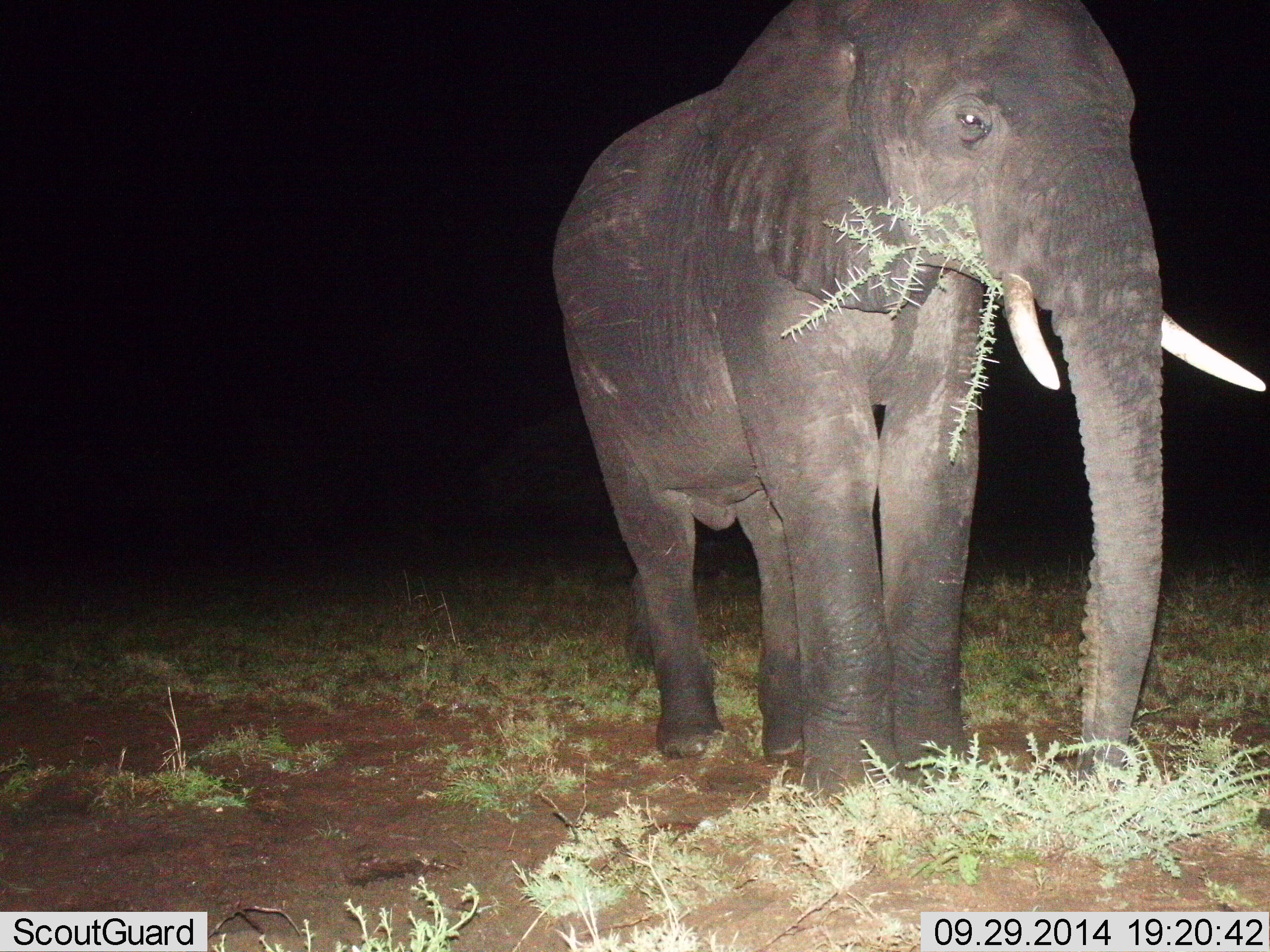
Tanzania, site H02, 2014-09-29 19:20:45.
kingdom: Animalia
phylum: Chordata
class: Mammalia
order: Proboscidea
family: Elephantidae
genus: Loxodonta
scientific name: Loxodonta africana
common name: african bush elephant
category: elephant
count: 1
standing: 90%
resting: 0%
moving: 0%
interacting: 0%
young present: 0%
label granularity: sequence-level